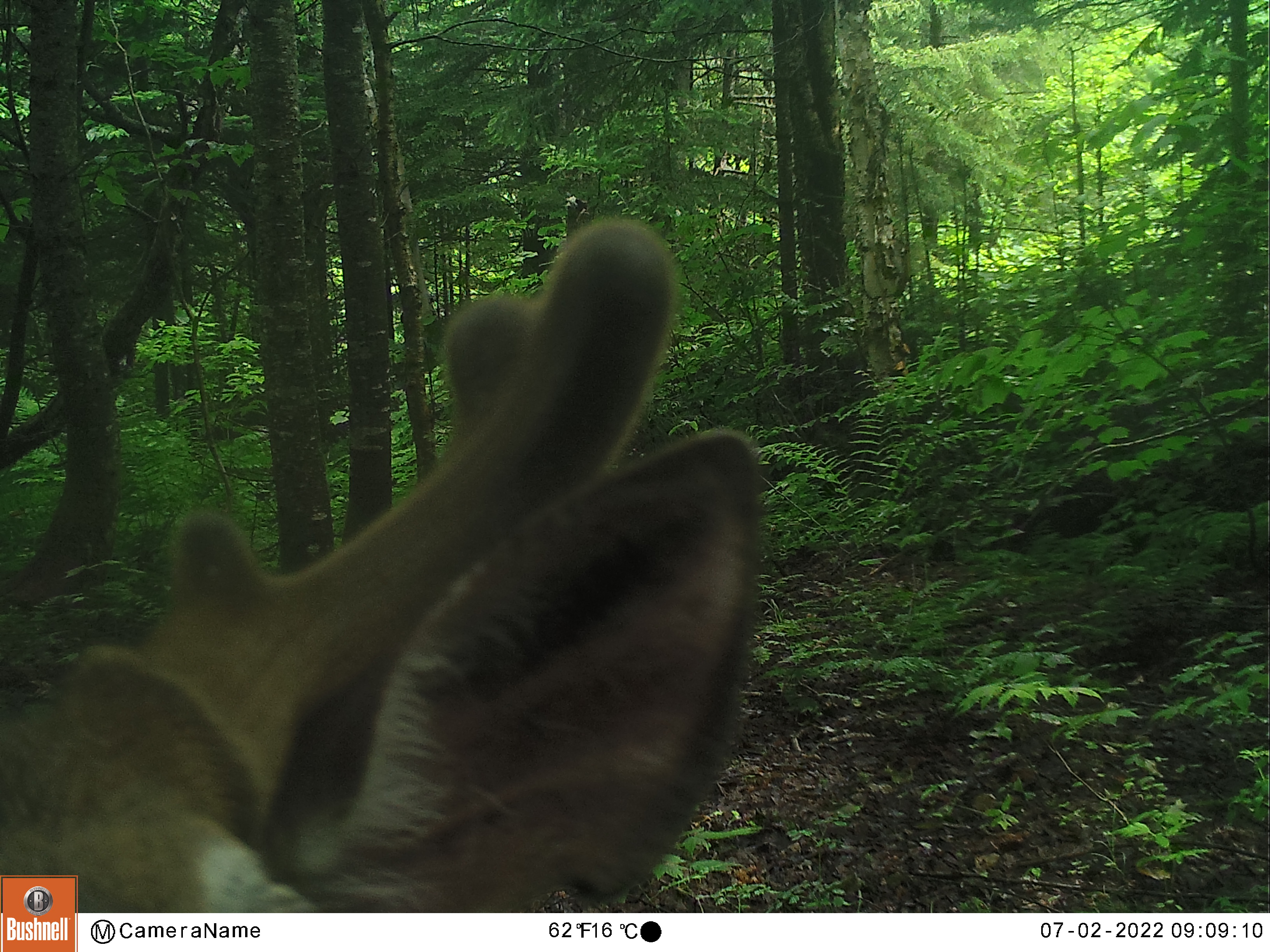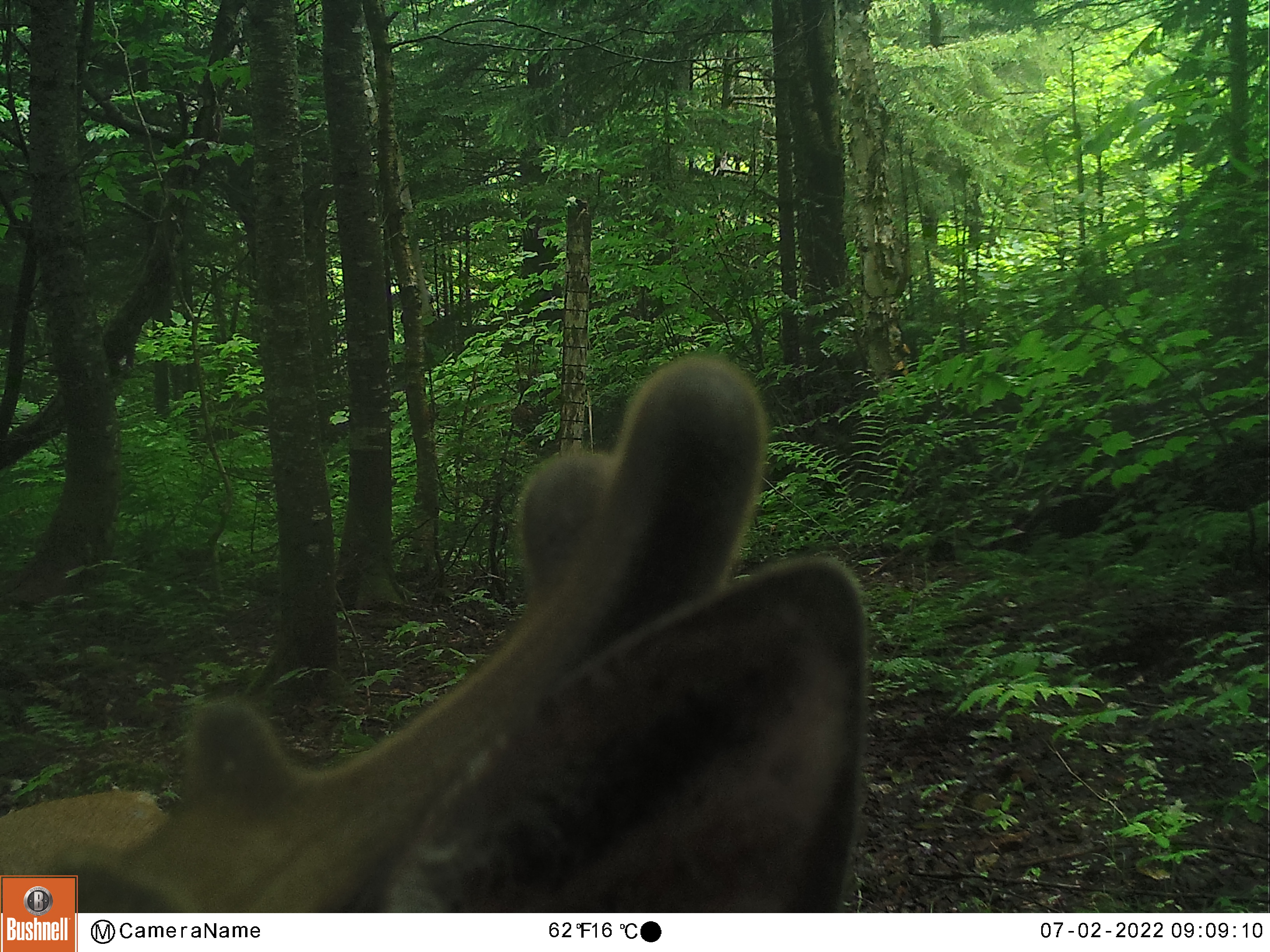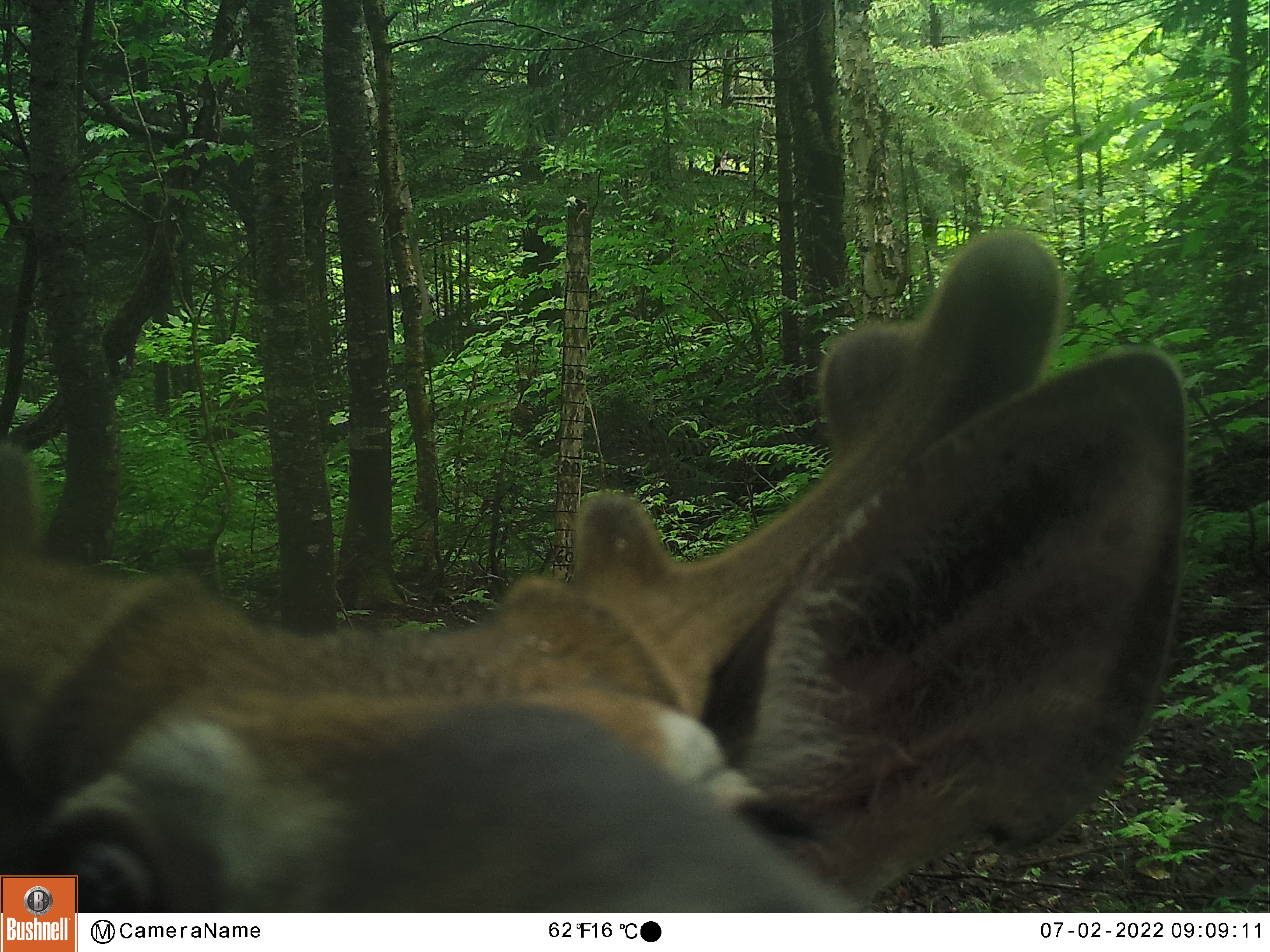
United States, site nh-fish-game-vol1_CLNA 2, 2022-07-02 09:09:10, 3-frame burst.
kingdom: Animalia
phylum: Chordata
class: Mammalia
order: Artiodactyla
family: Cervidae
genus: Odocoileus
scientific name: Odocoileus virginianus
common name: white-tailed deer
White-tailed deer (Odocoileus virginianus).